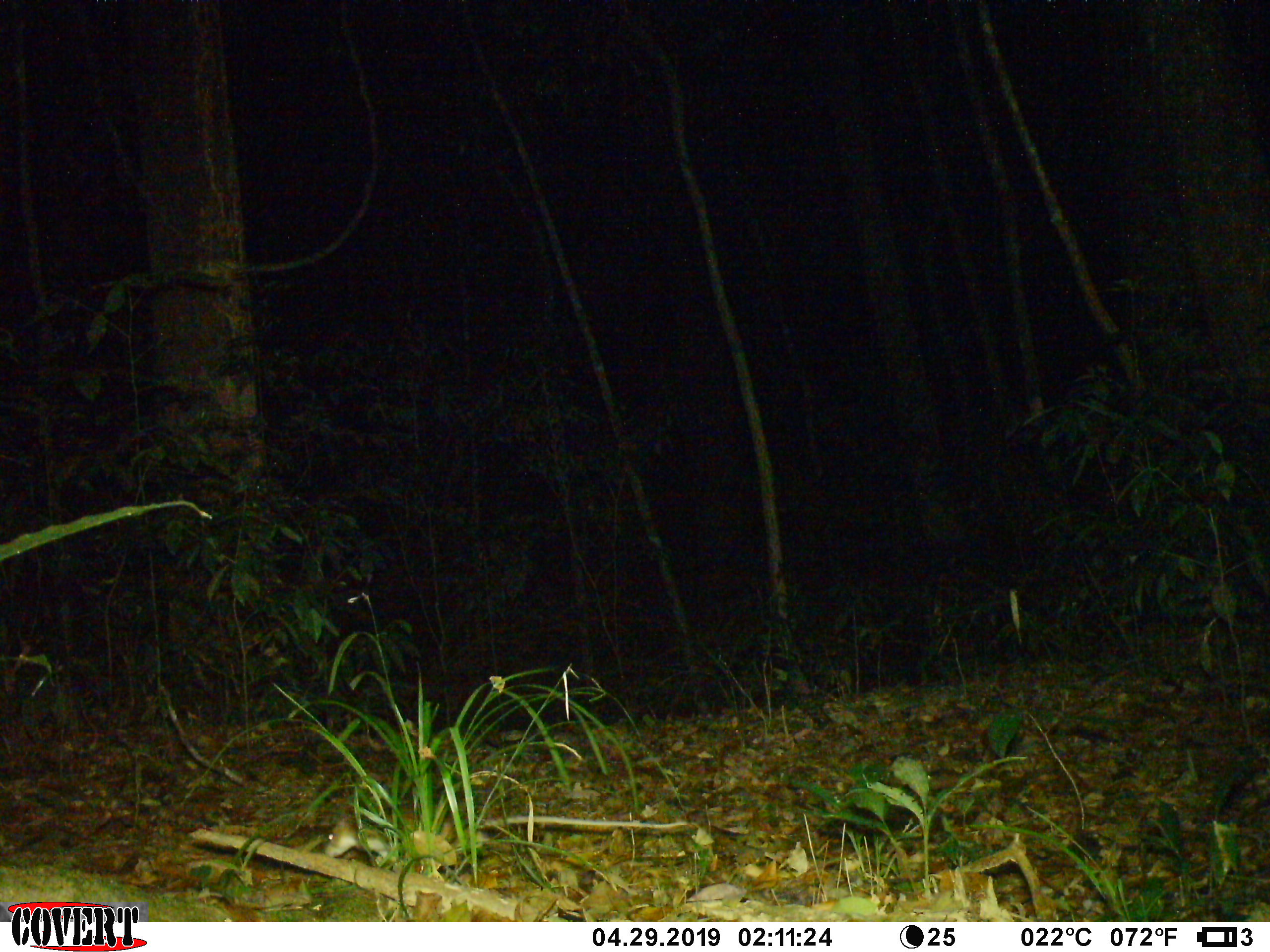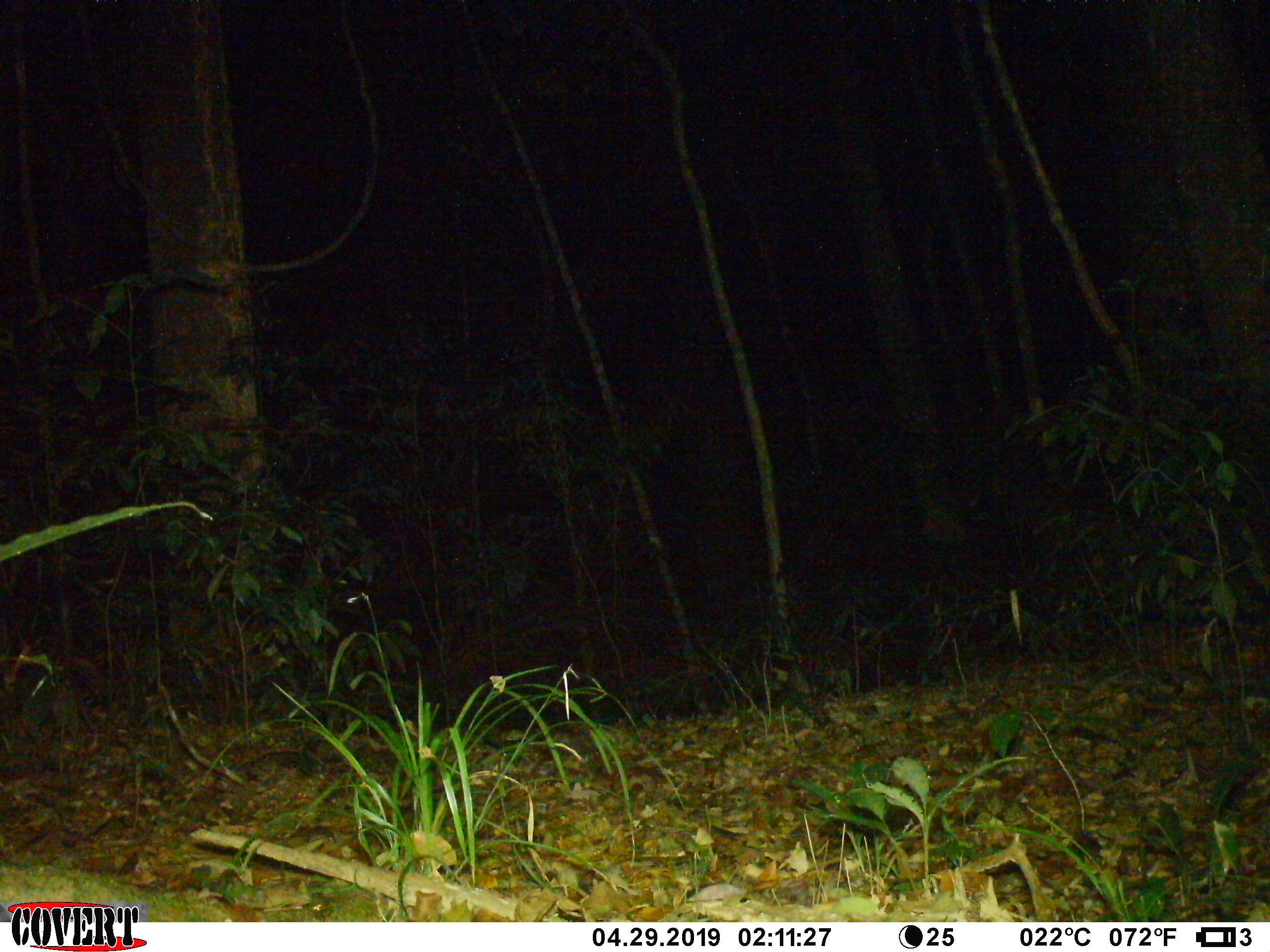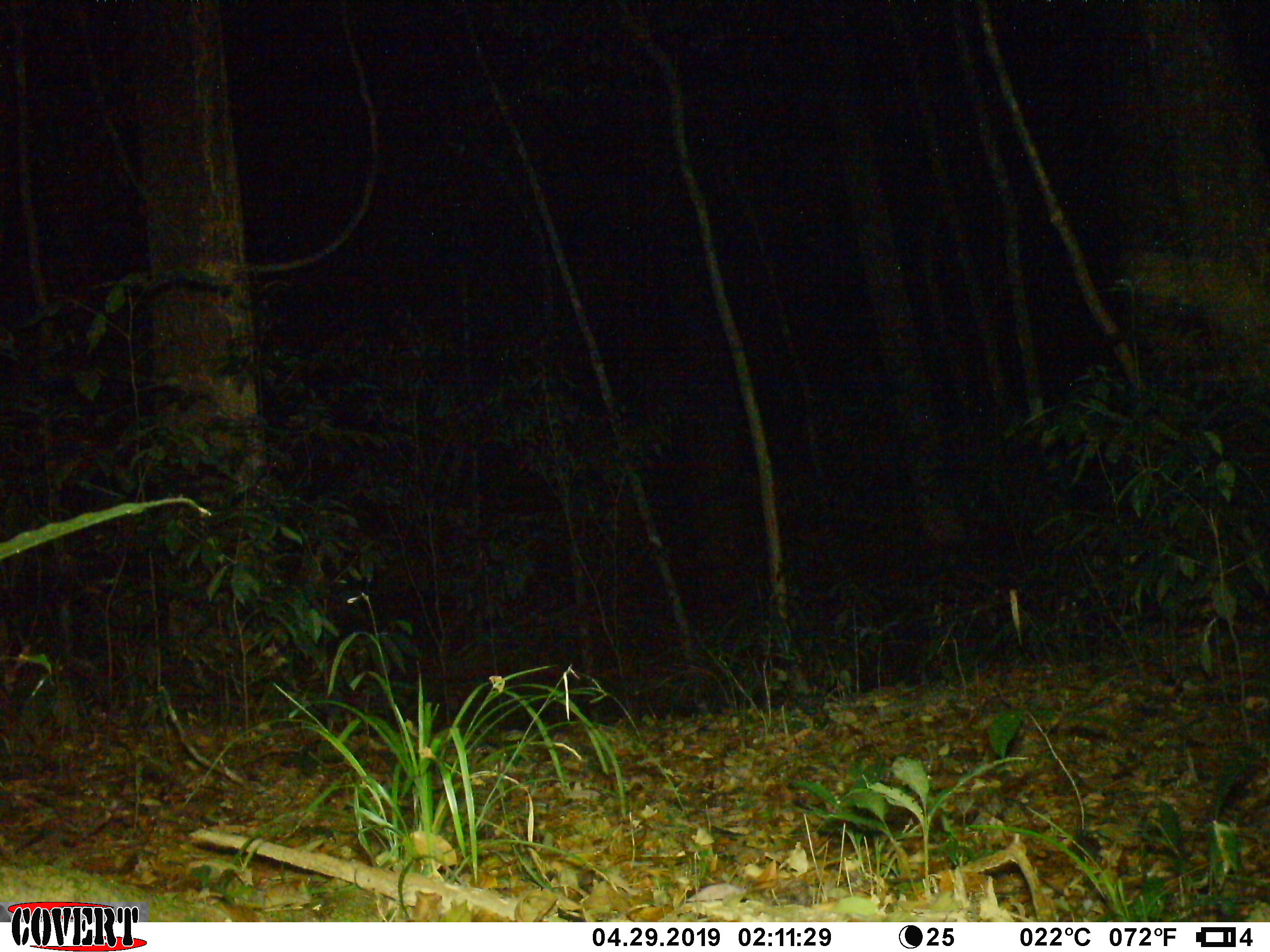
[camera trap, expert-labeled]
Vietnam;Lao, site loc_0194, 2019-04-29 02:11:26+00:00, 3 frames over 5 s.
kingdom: Animalia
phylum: Chordata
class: Mammalia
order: Rodentia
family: Muridae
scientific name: Muridae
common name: old-world mice and rats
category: unidentified murid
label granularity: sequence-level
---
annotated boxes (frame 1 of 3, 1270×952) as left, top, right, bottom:
unidentified murid: 324, 811, 690, 864